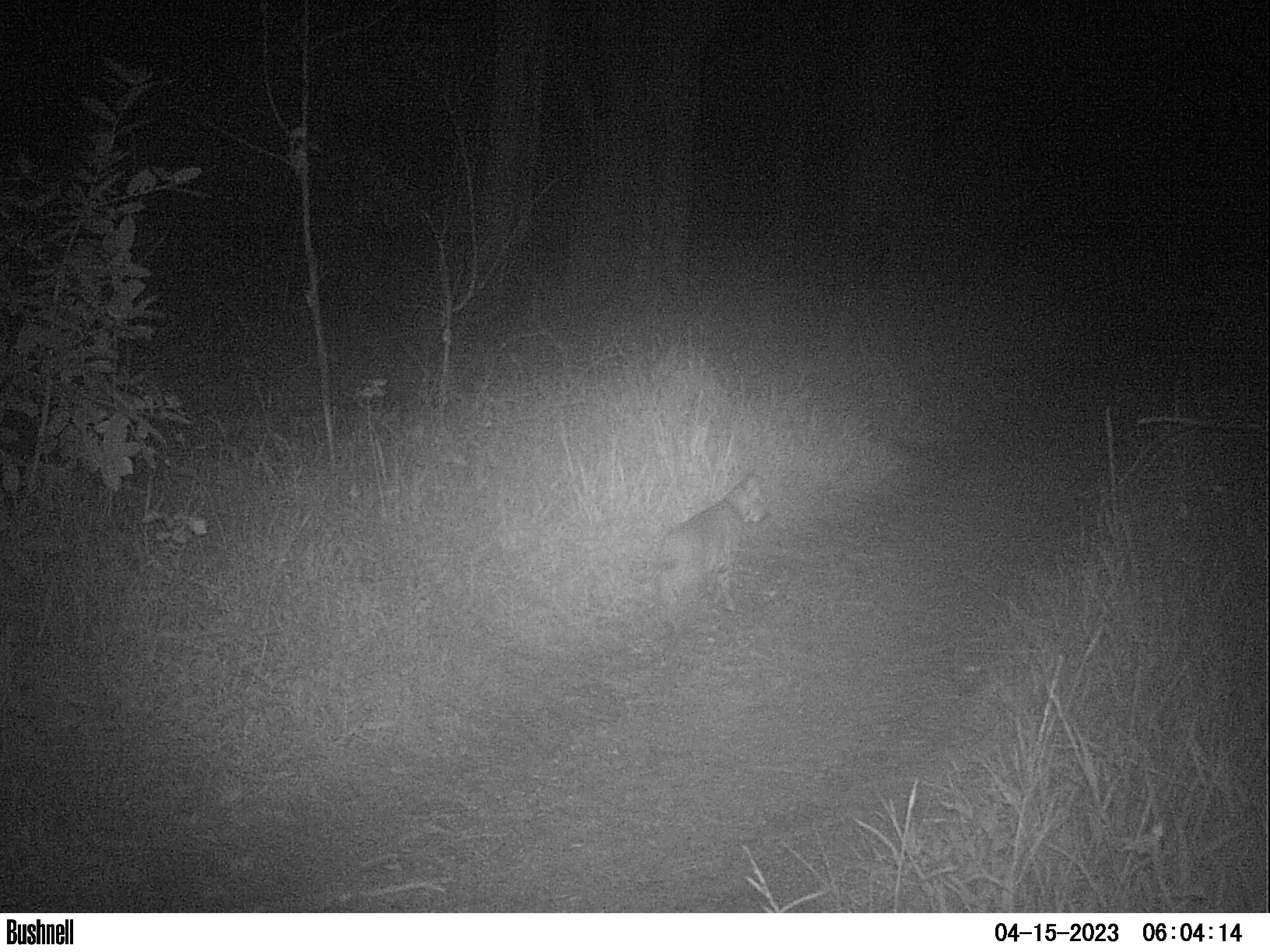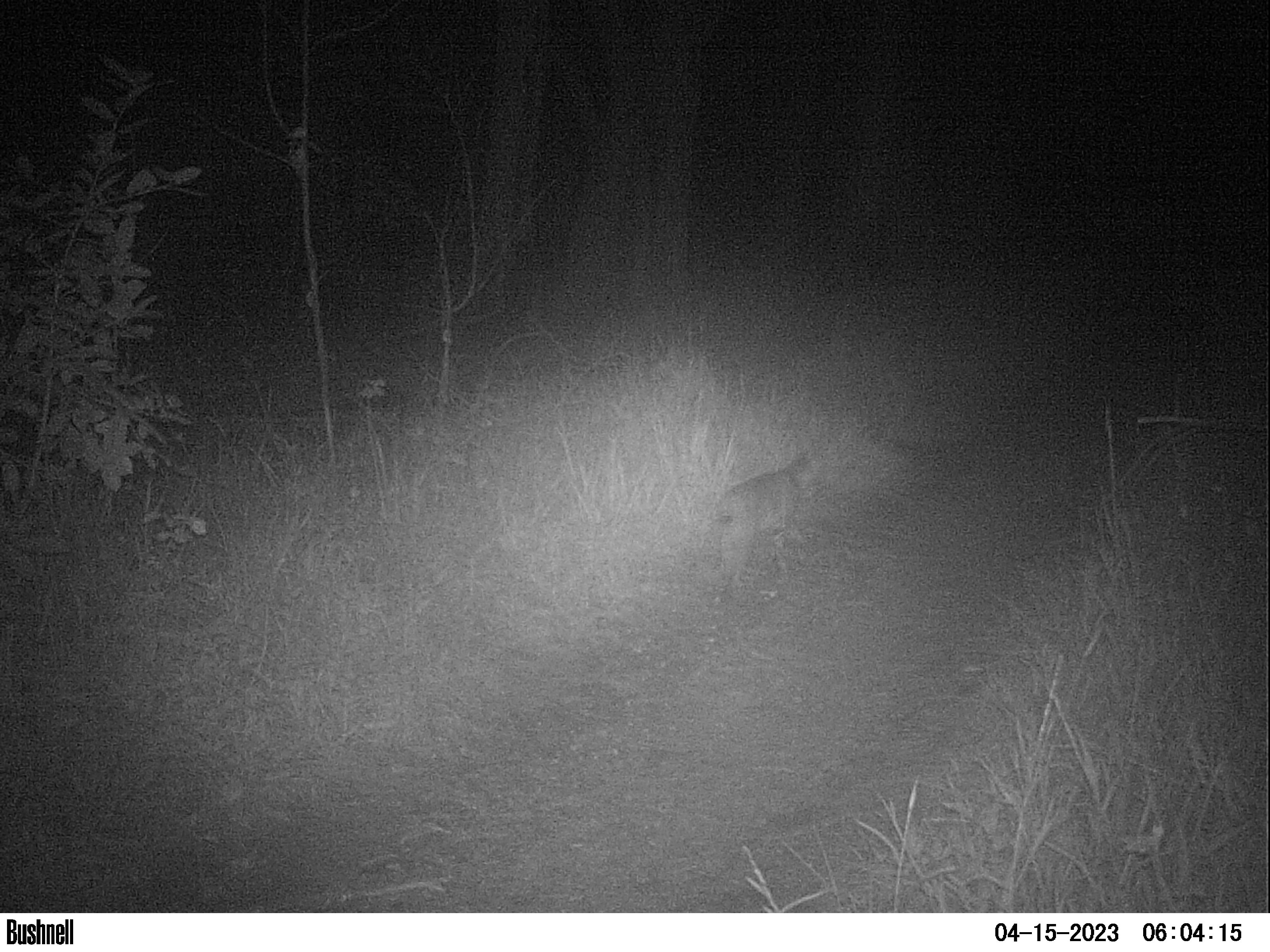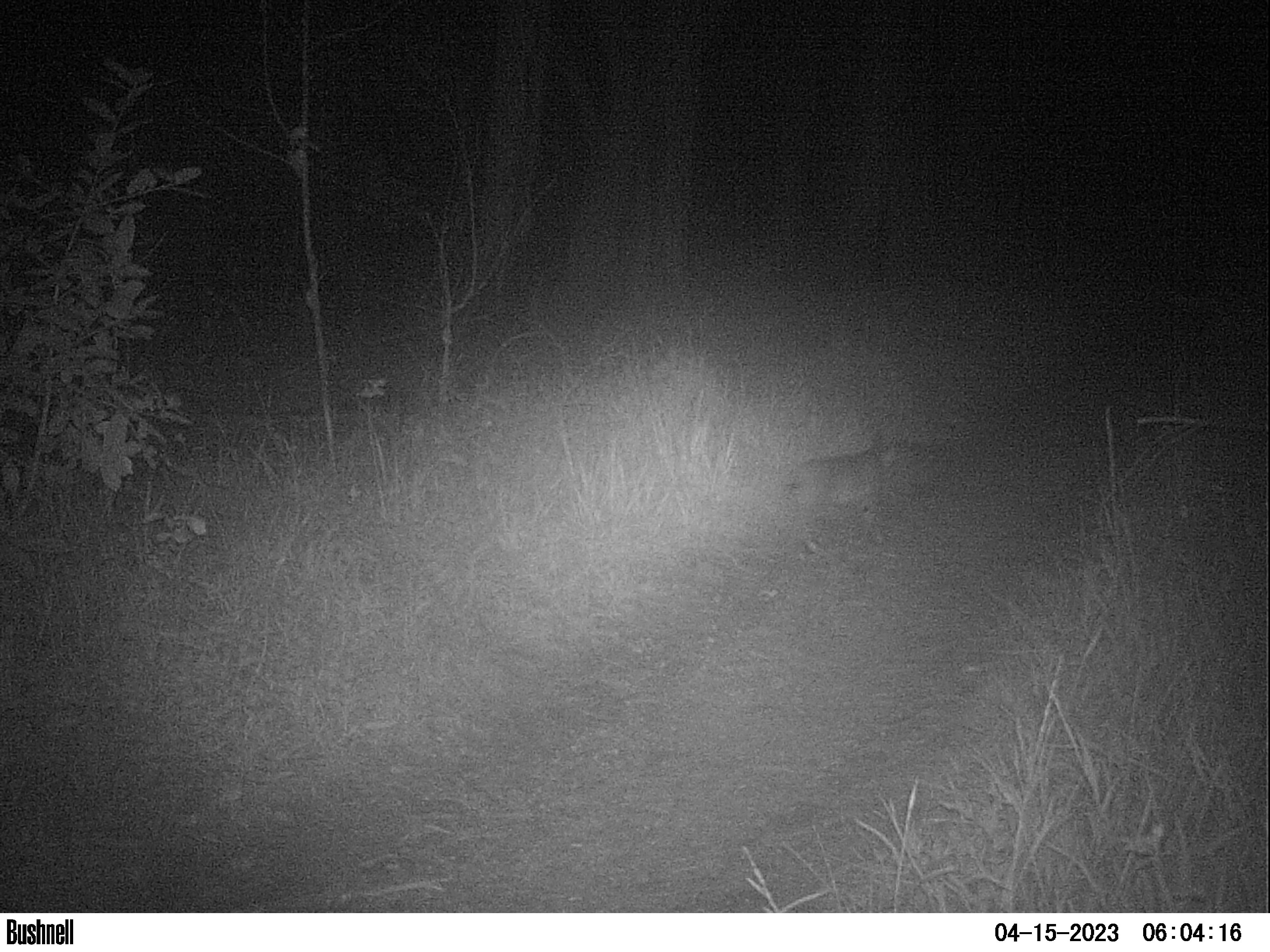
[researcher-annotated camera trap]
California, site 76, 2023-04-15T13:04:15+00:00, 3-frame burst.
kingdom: Animalia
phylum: Chordata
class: Mammalia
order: Carnivora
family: Felidae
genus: Lynx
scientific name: Lynx rufus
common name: bobcat